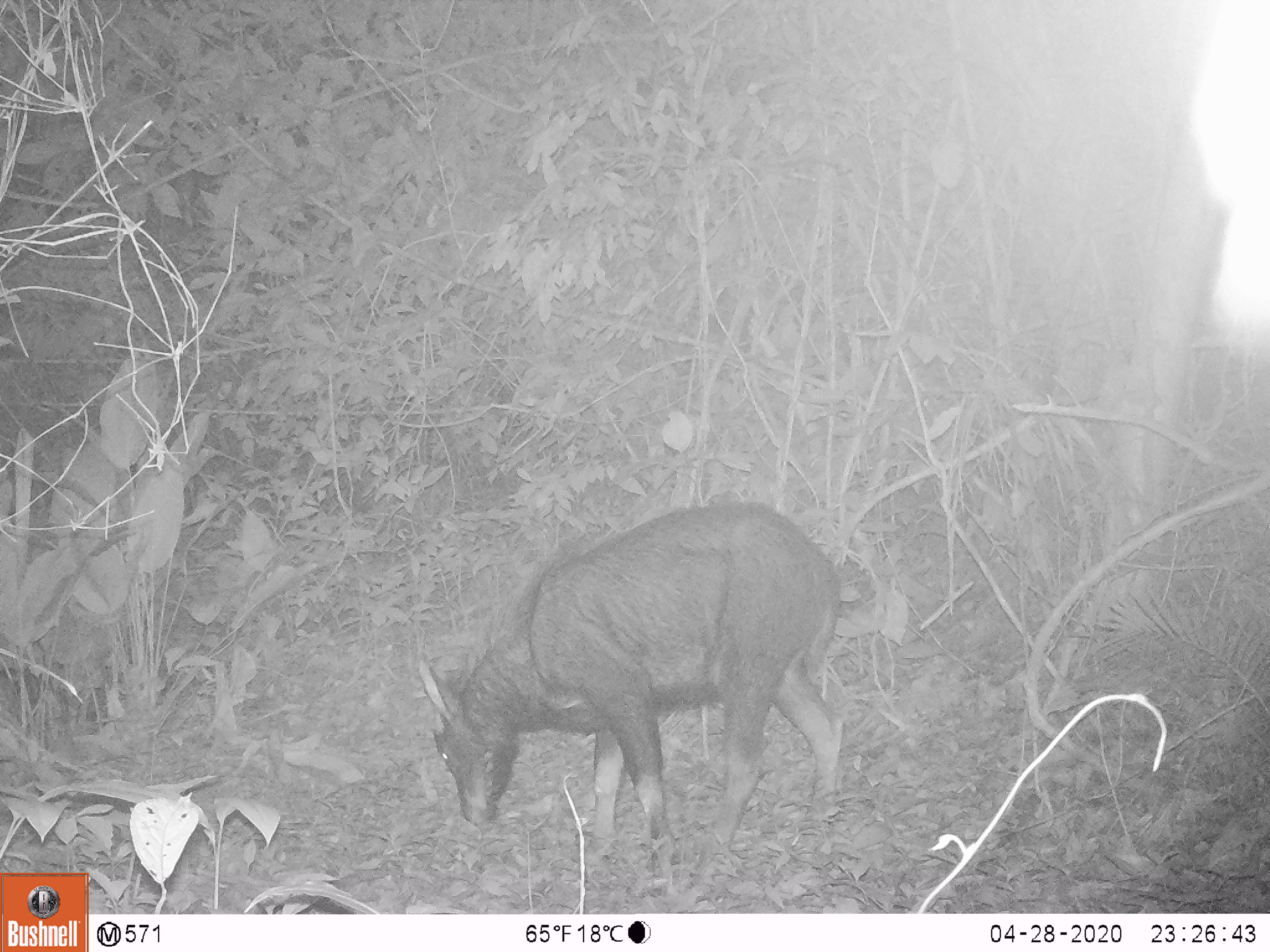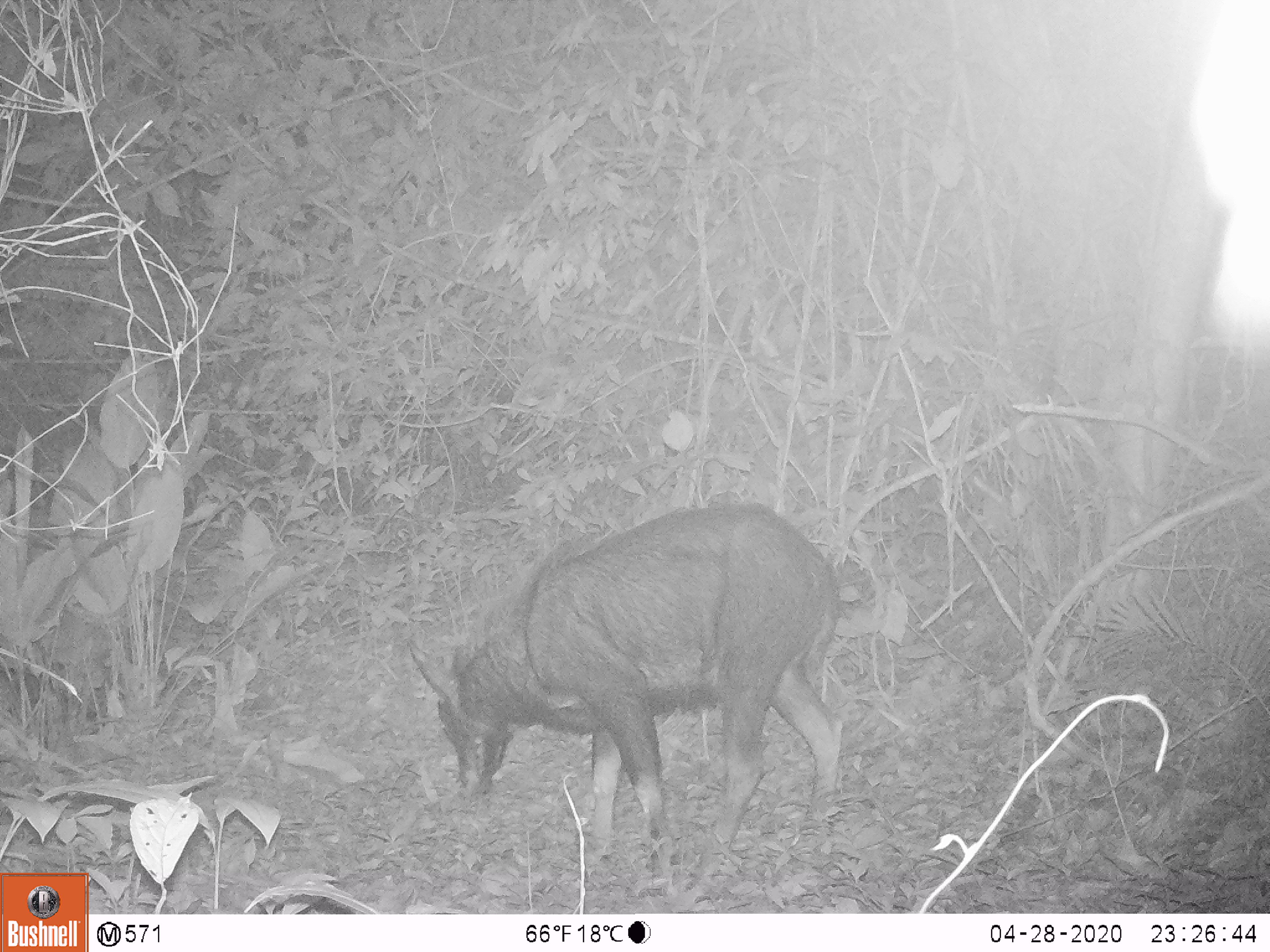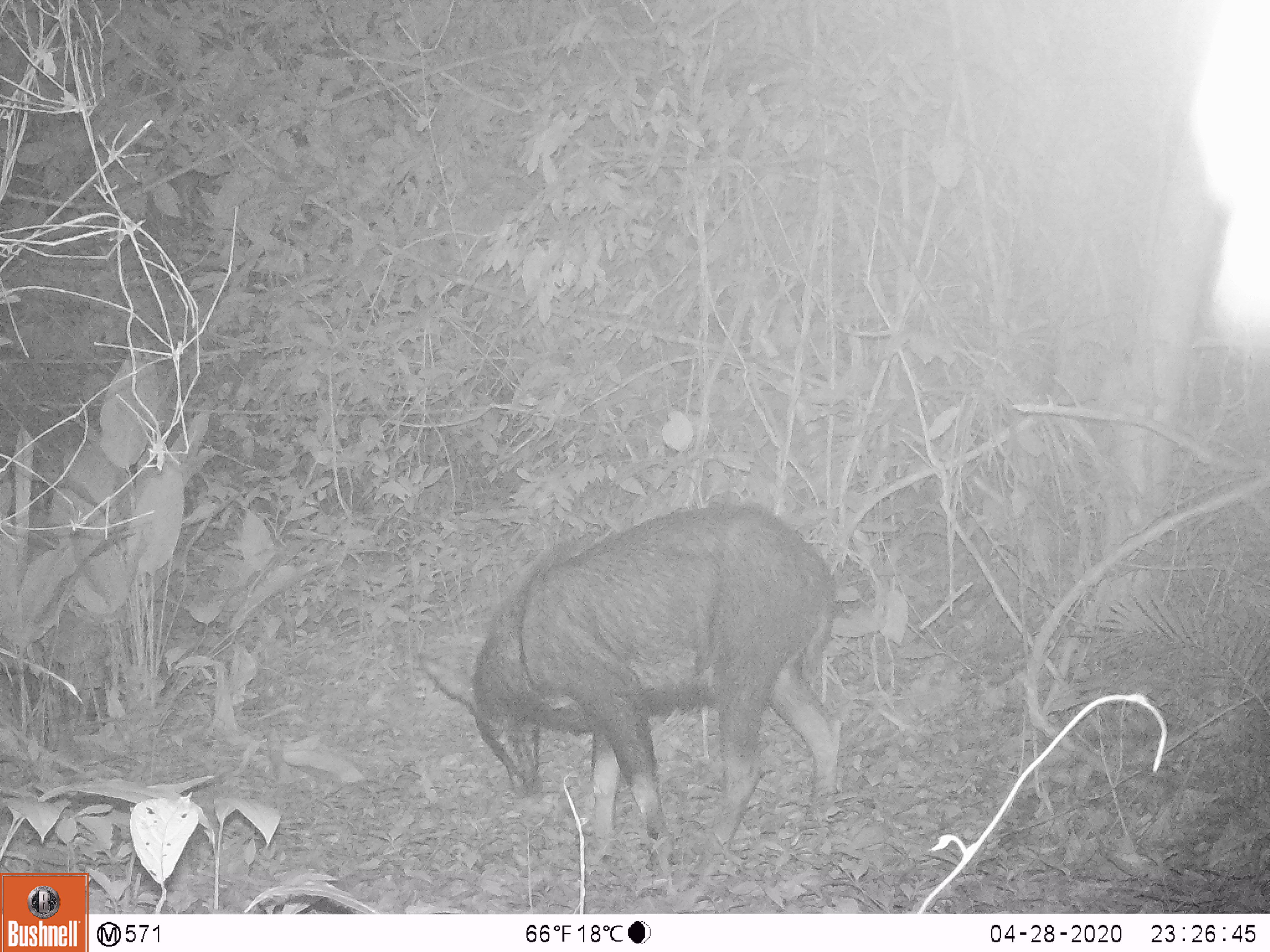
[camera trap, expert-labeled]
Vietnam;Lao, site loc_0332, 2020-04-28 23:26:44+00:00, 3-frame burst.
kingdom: Animalia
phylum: Chordata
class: Mammalia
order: Artiodactyla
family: Bovidae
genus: Capricornis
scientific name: Capricornis sumatraensis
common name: chinese serow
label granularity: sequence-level